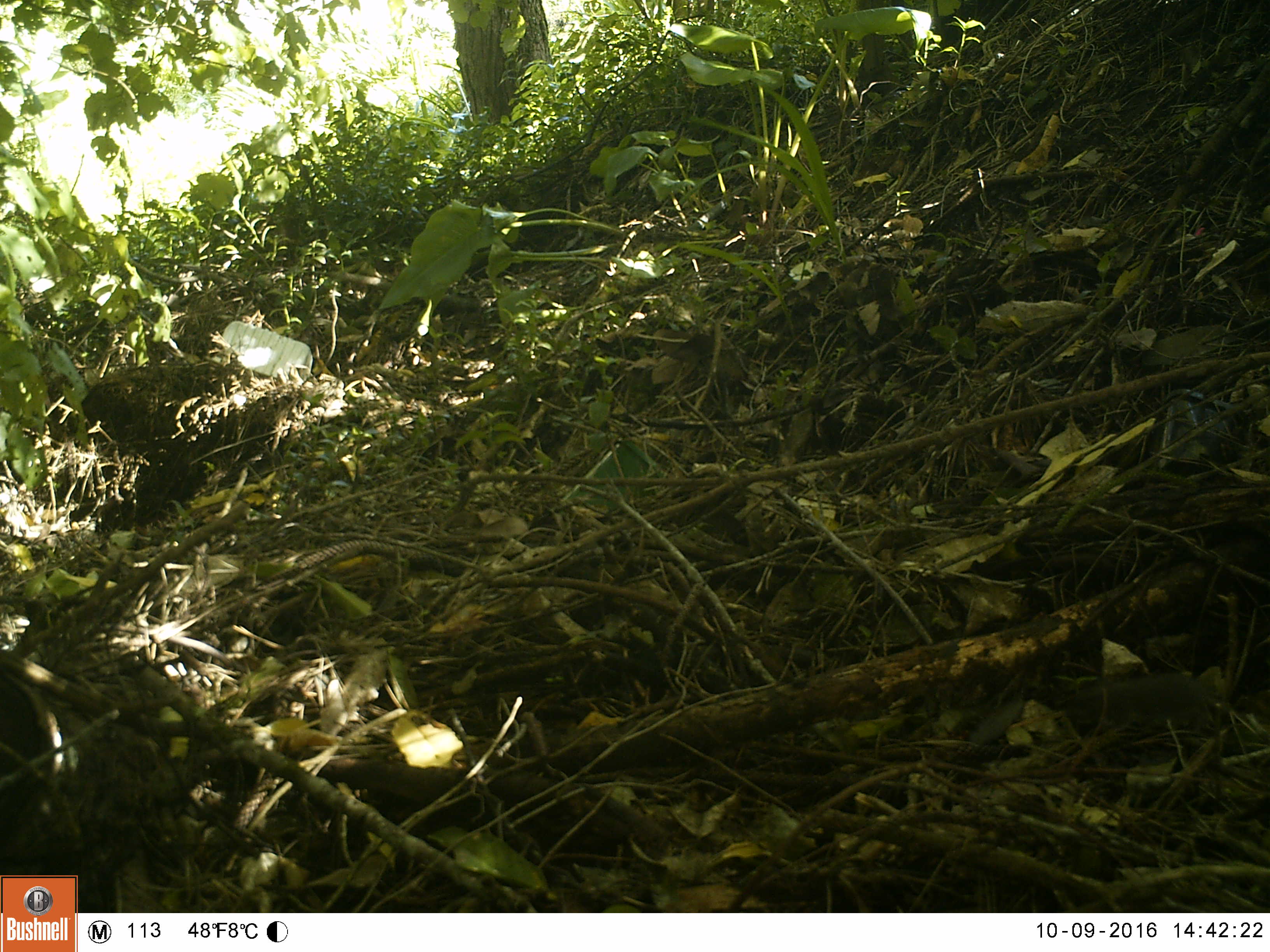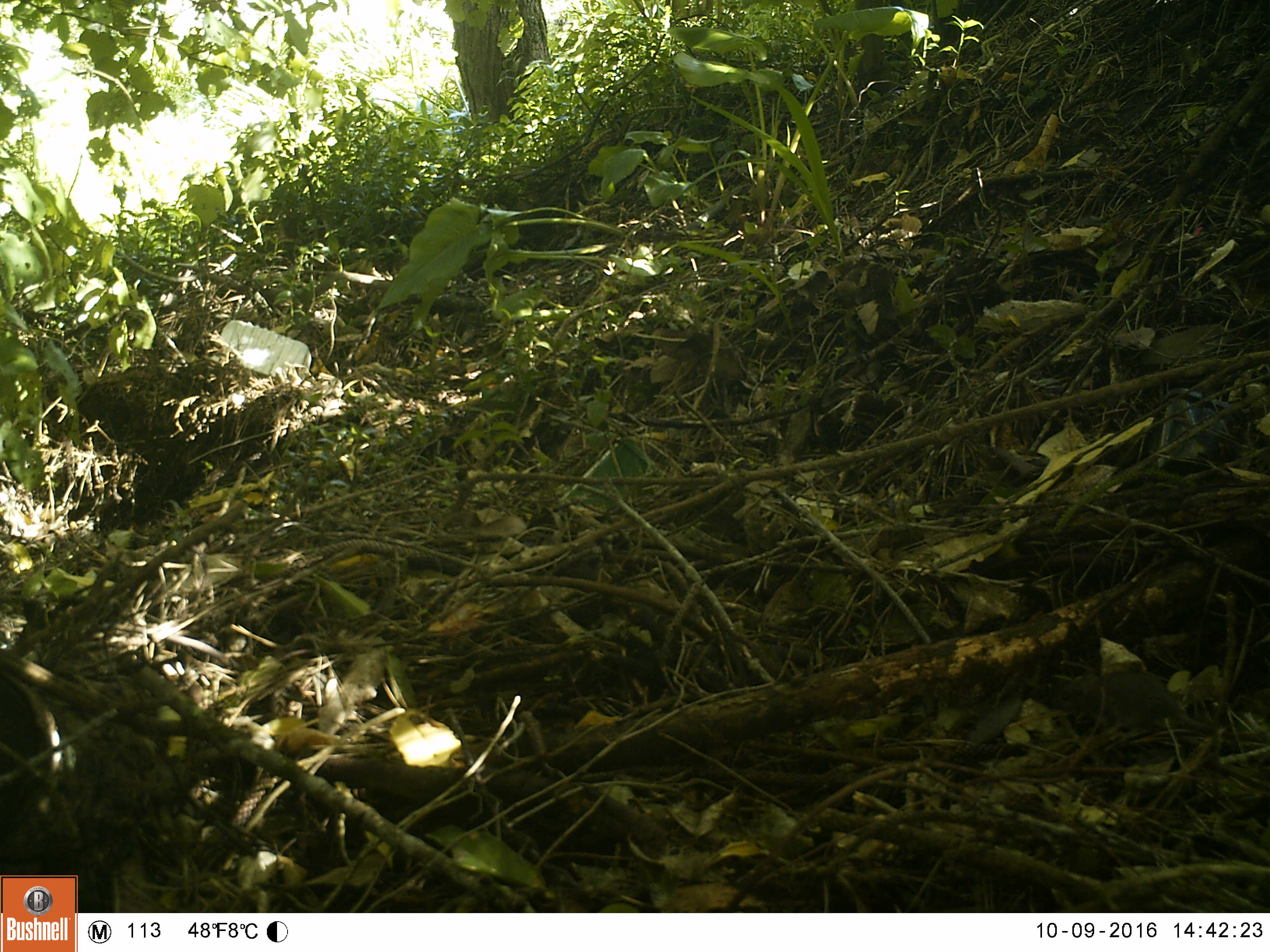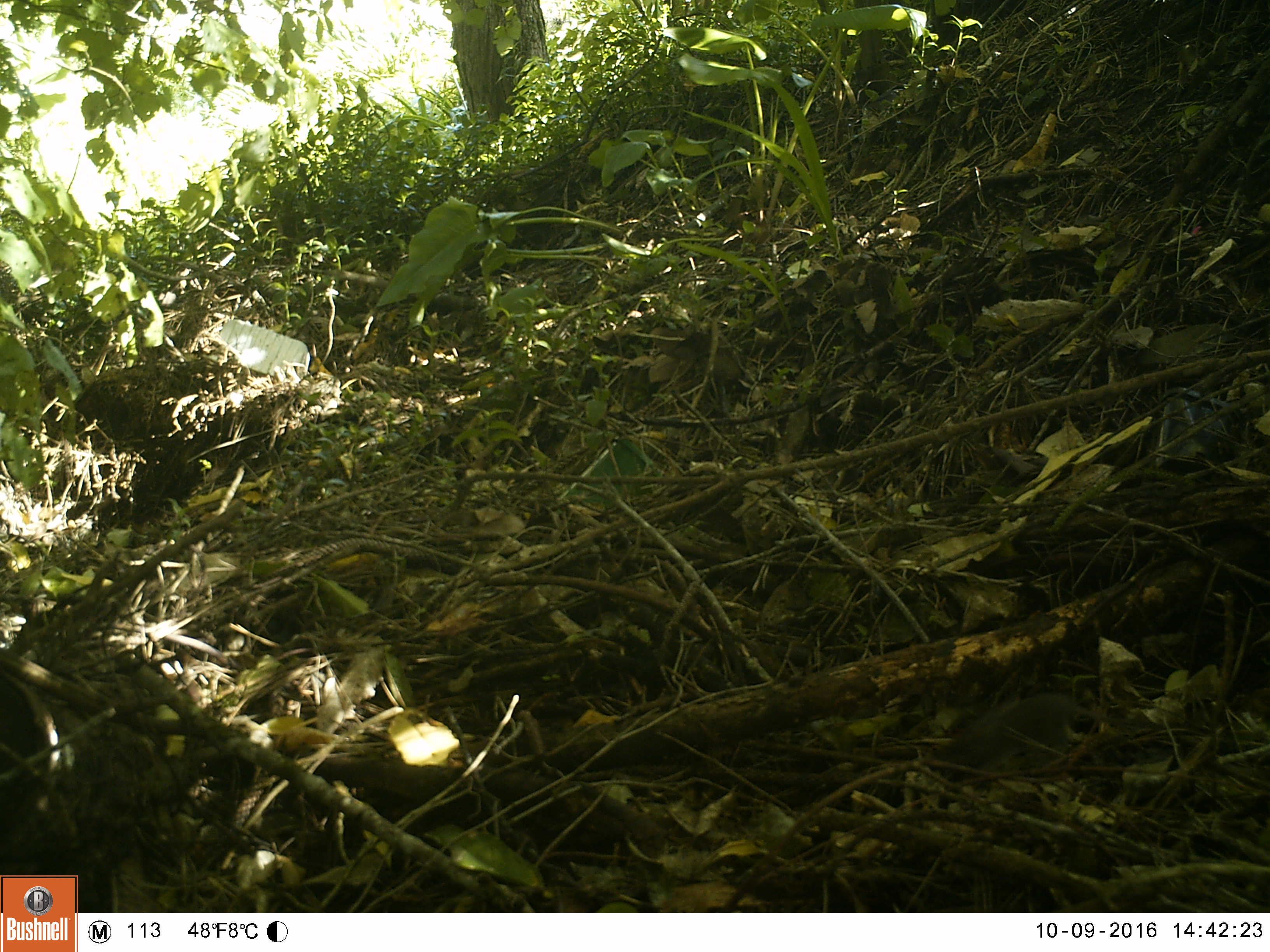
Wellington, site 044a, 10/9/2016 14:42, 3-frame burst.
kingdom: Animalia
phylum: Chordata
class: Mammalia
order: Rodentia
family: Muridae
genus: Mus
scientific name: Mus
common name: mouse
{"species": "mouse (Mus)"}